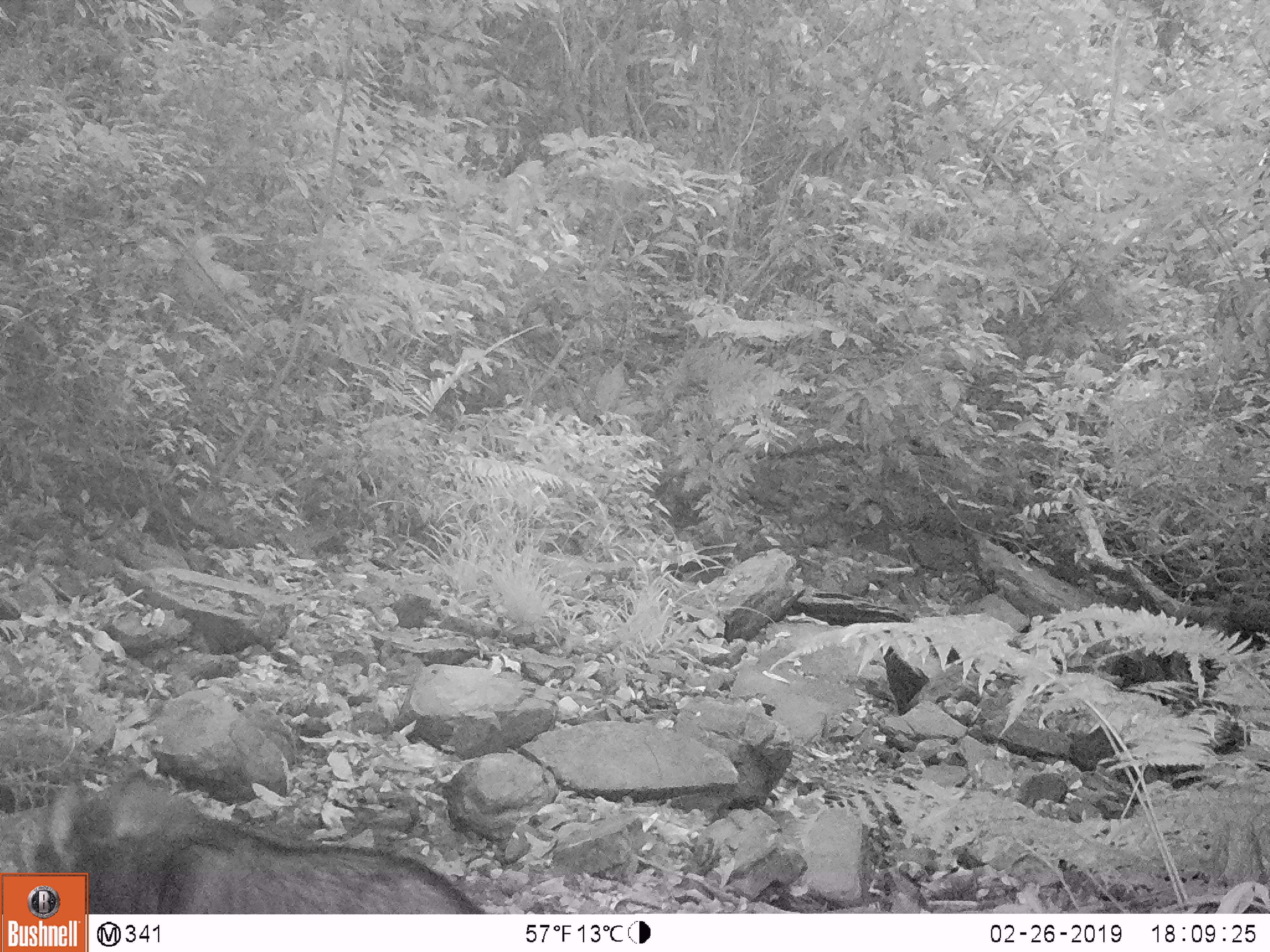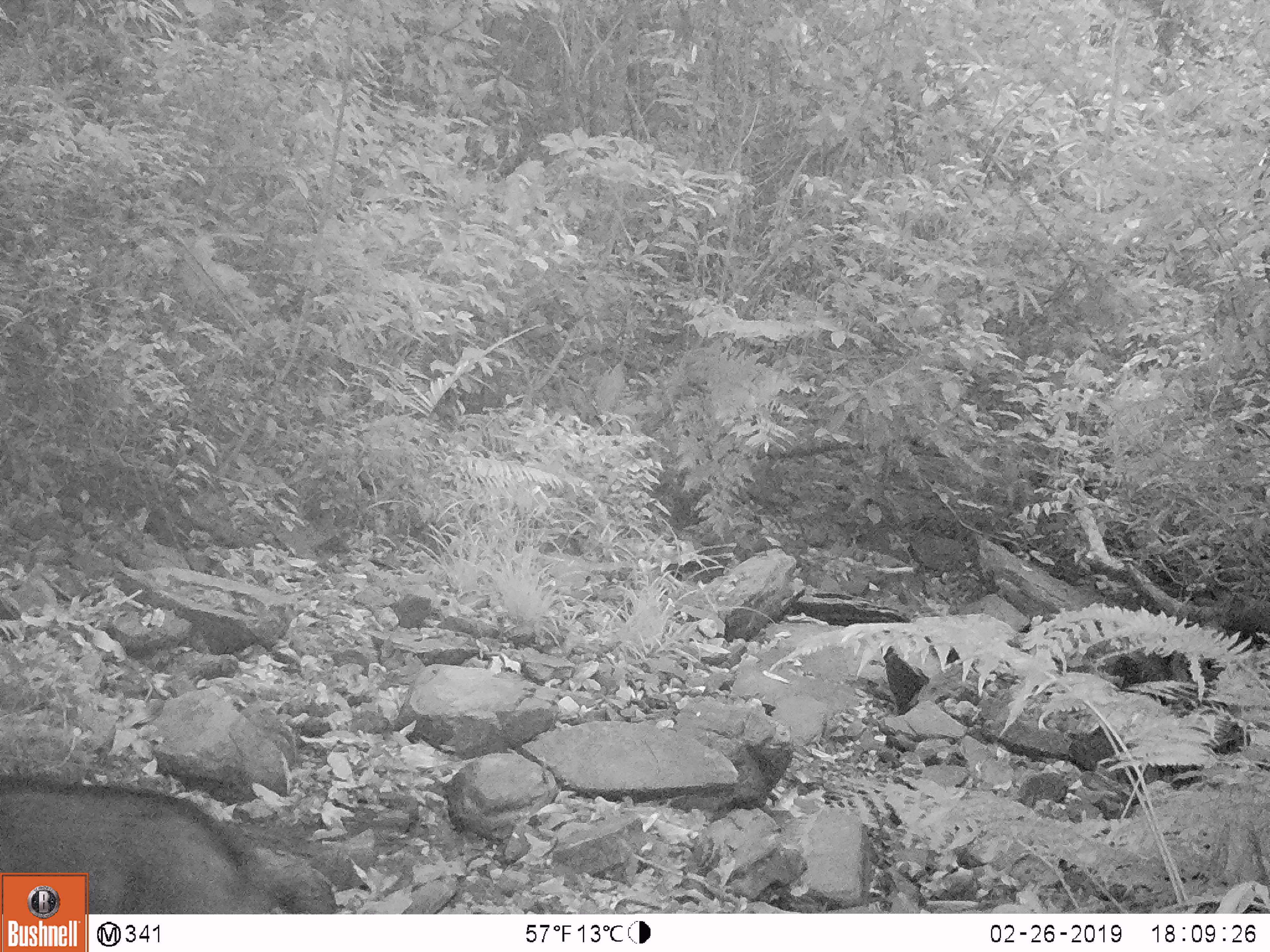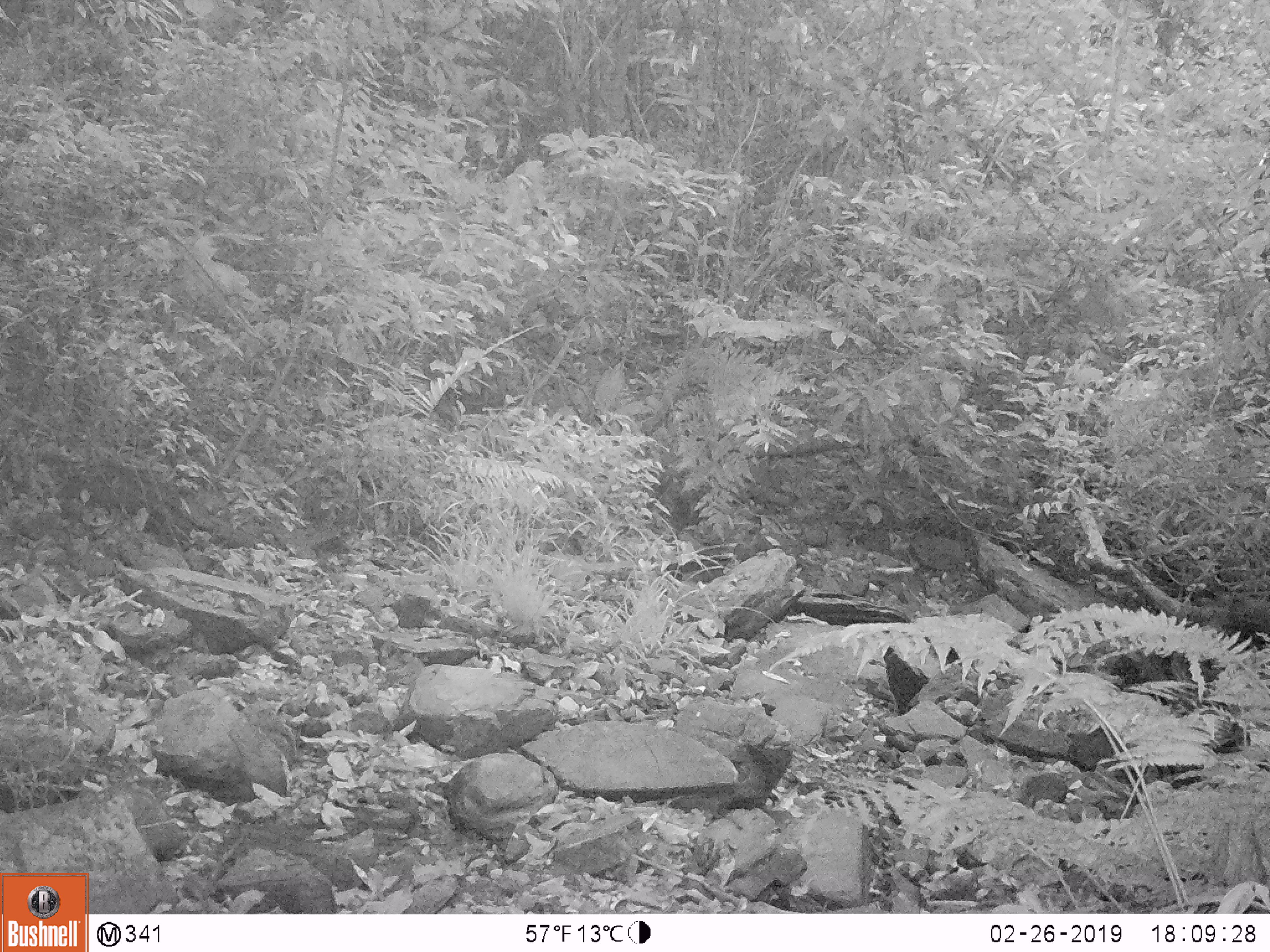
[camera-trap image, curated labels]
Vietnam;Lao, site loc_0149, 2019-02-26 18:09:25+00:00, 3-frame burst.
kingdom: Animalia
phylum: Chordata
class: Mammalia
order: Artiodactyla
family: Bovidae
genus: Capricornis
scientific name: Capricornis sumatraensis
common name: chinese serow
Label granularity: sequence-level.